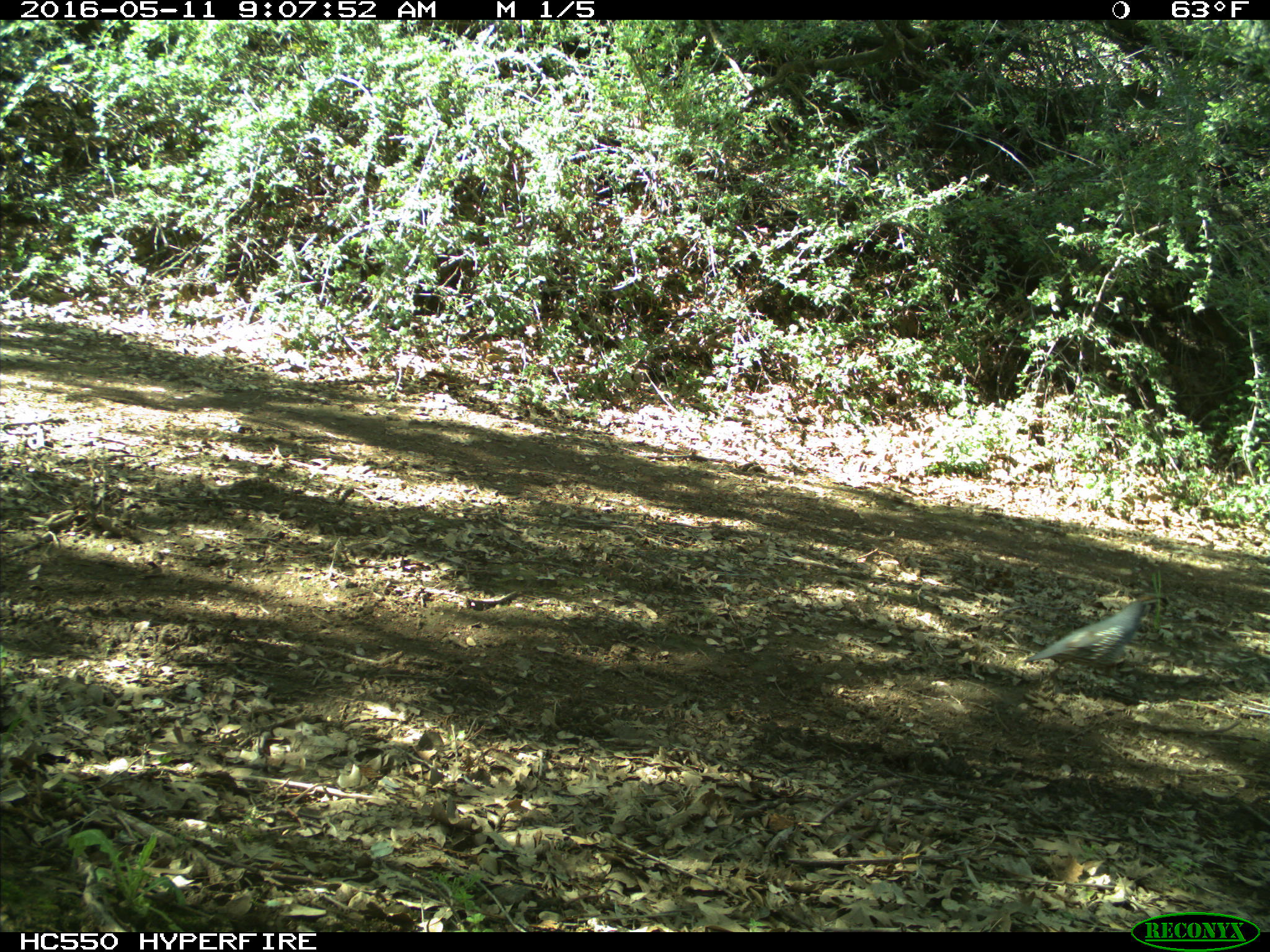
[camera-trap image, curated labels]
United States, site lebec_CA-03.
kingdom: Animalia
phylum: Chordata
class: Aves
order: Galliformes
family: Odontophoridae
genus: Callipepla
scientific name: Callipepla californica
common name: california quail